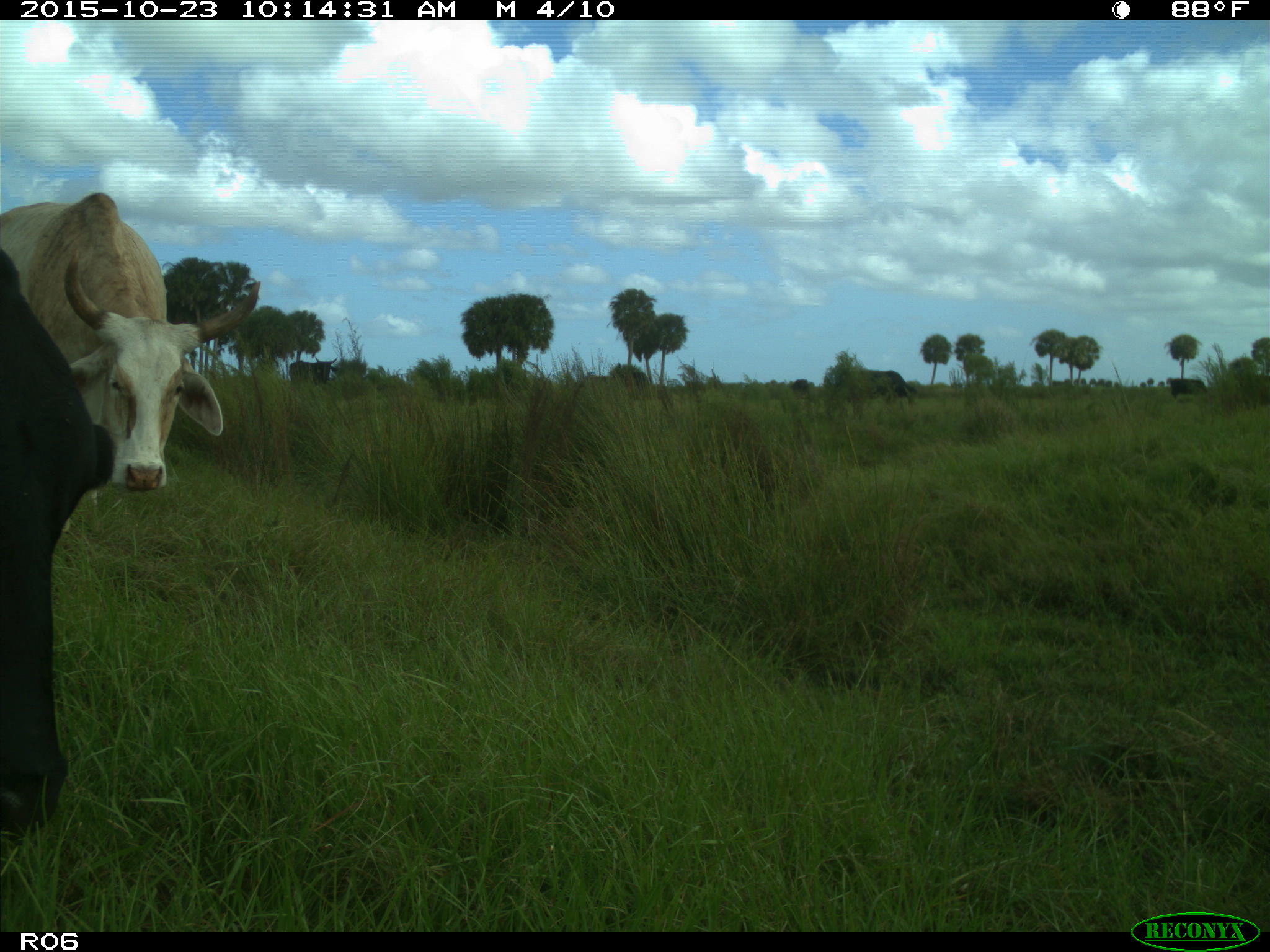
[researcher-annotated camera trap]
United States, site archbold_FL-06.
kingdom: Animalia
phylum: Chordata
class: Mammalia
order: Artiodactyla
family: Bovidae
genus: Bos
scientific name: Bos taurus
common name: domestic cow